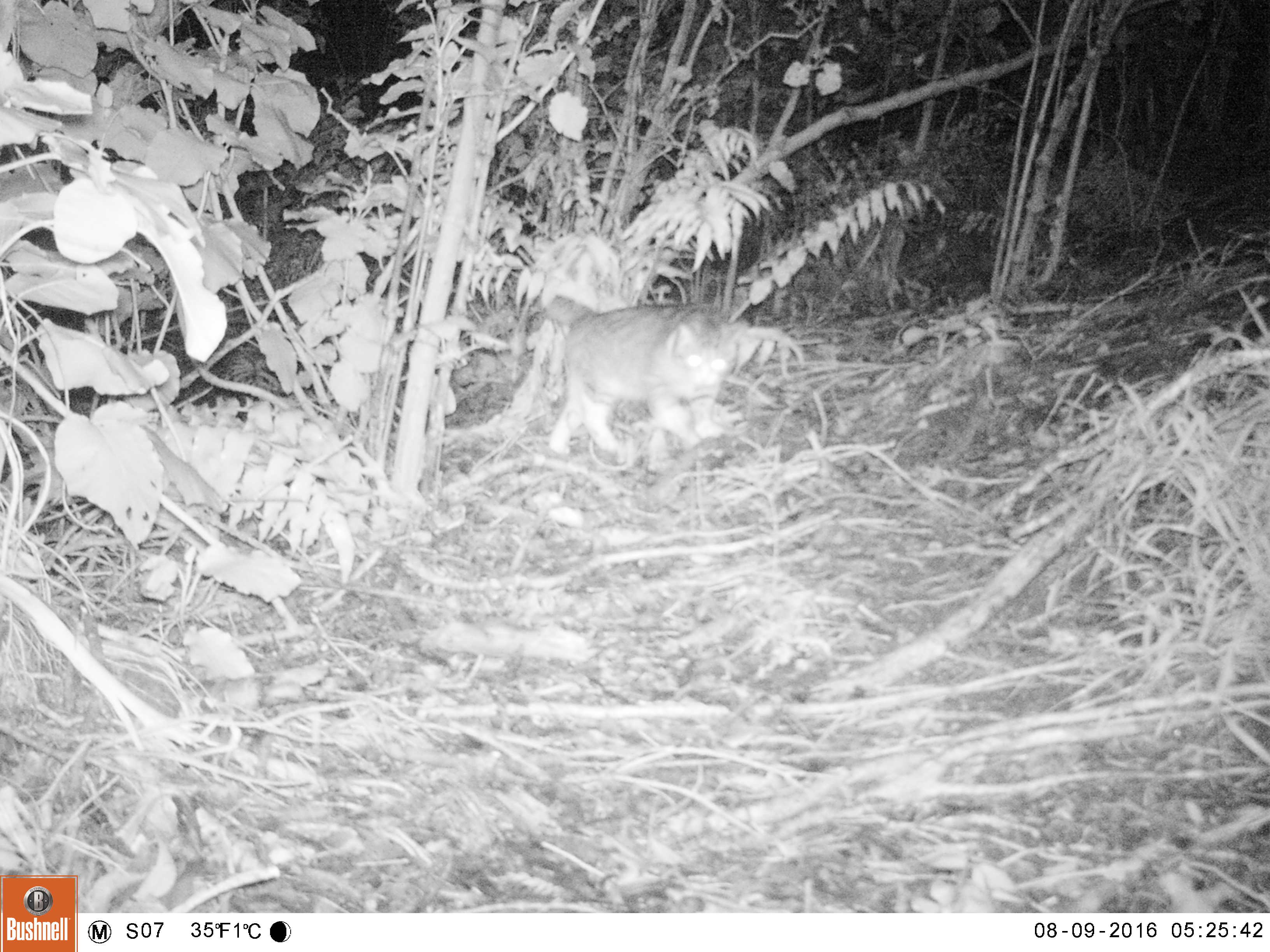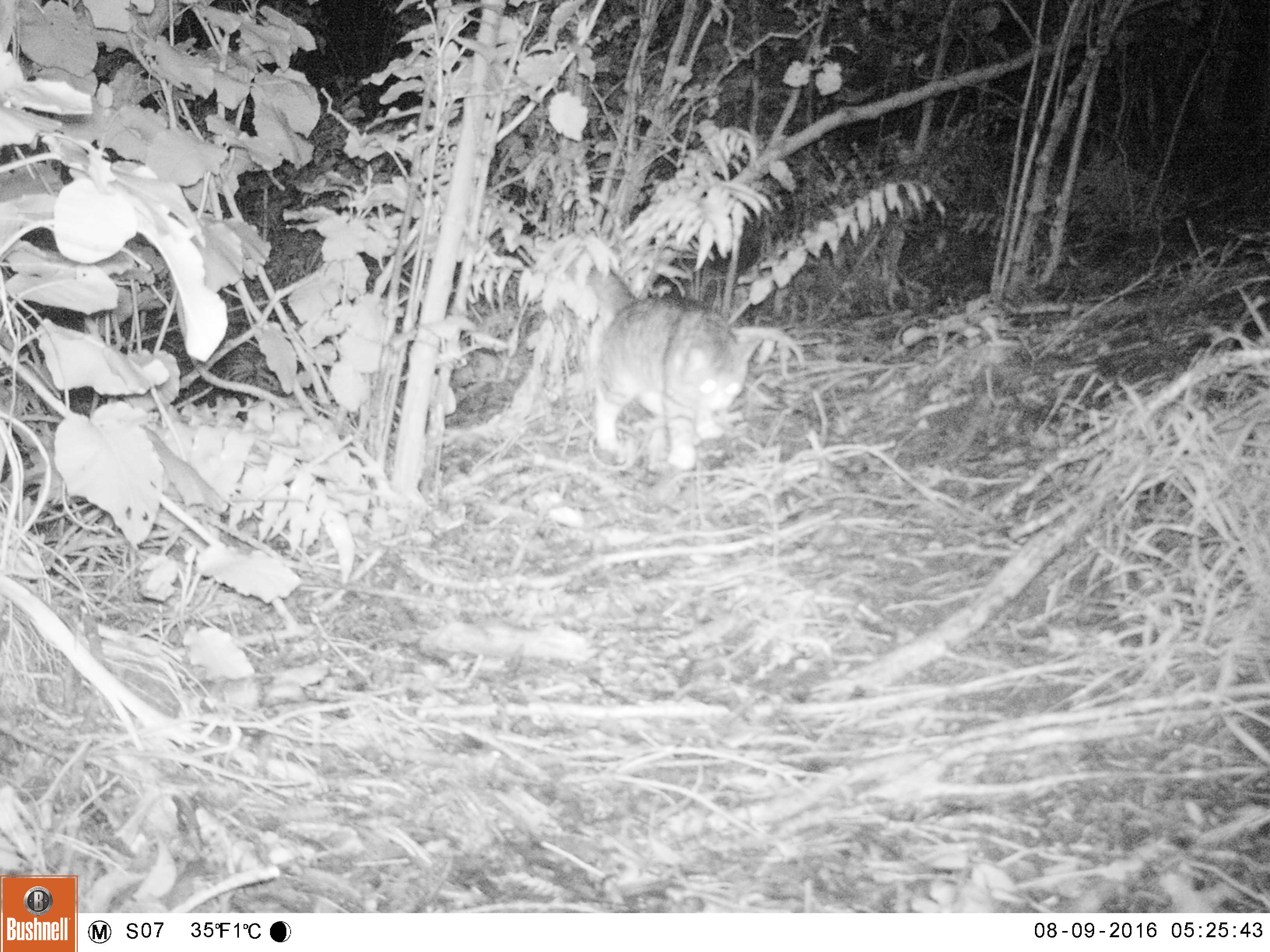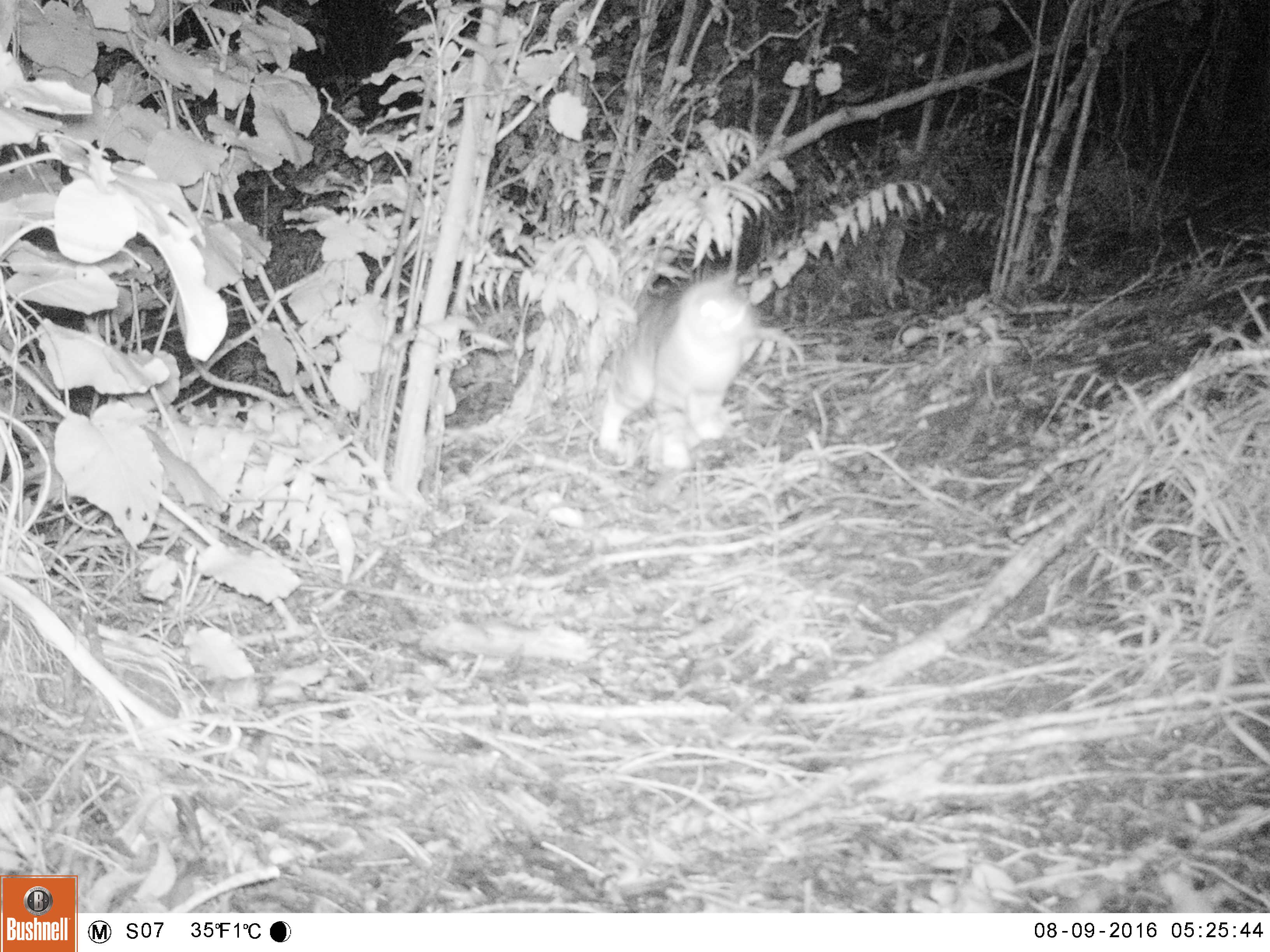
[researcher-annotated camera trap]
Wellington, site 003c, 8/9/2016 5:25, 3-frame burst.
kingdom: Animalia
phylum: Chordata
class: Mammalia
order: Carnivora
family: Felidae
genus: Felis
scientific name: Felis catus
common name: cat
Cat (Felis catus).